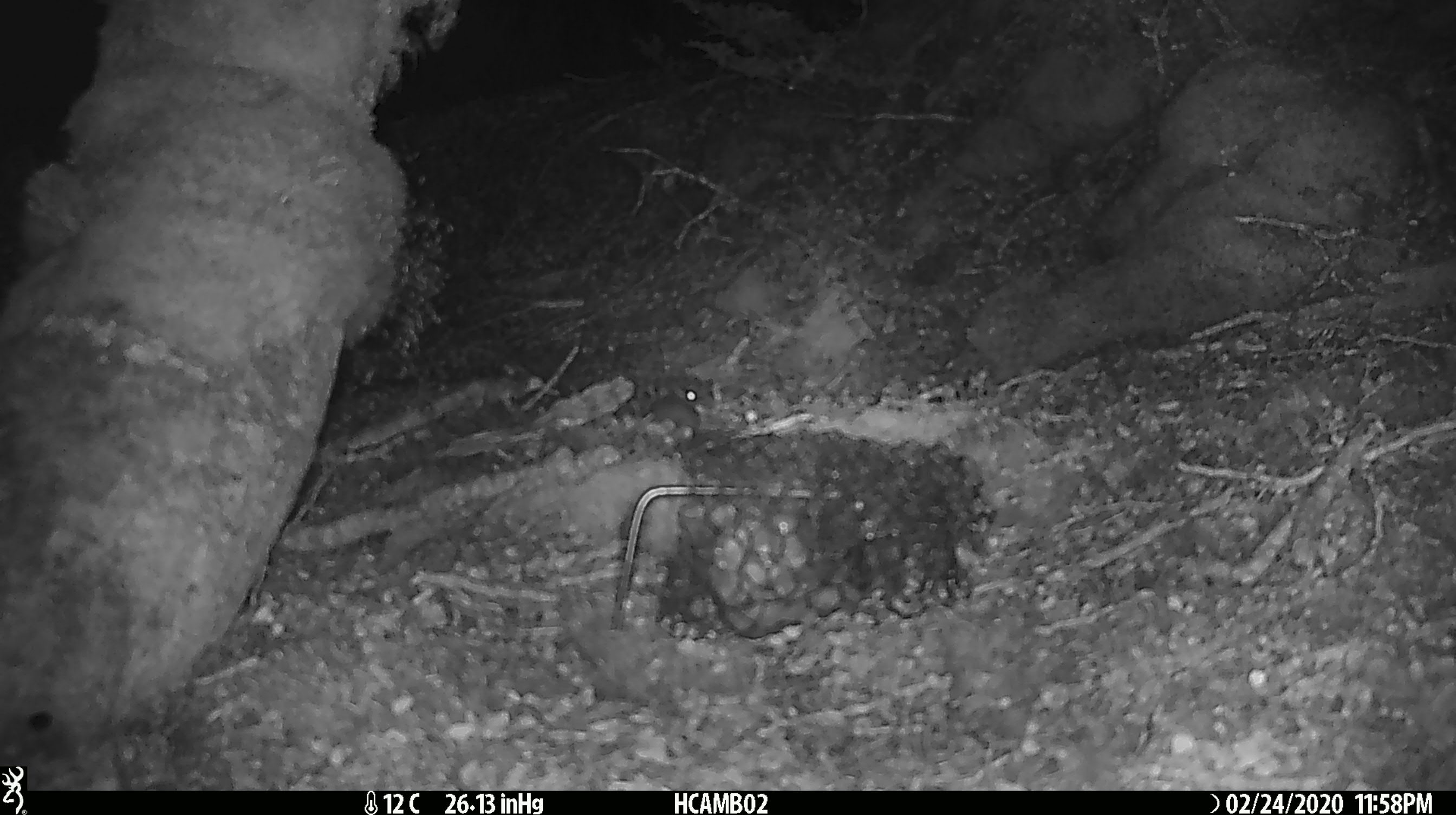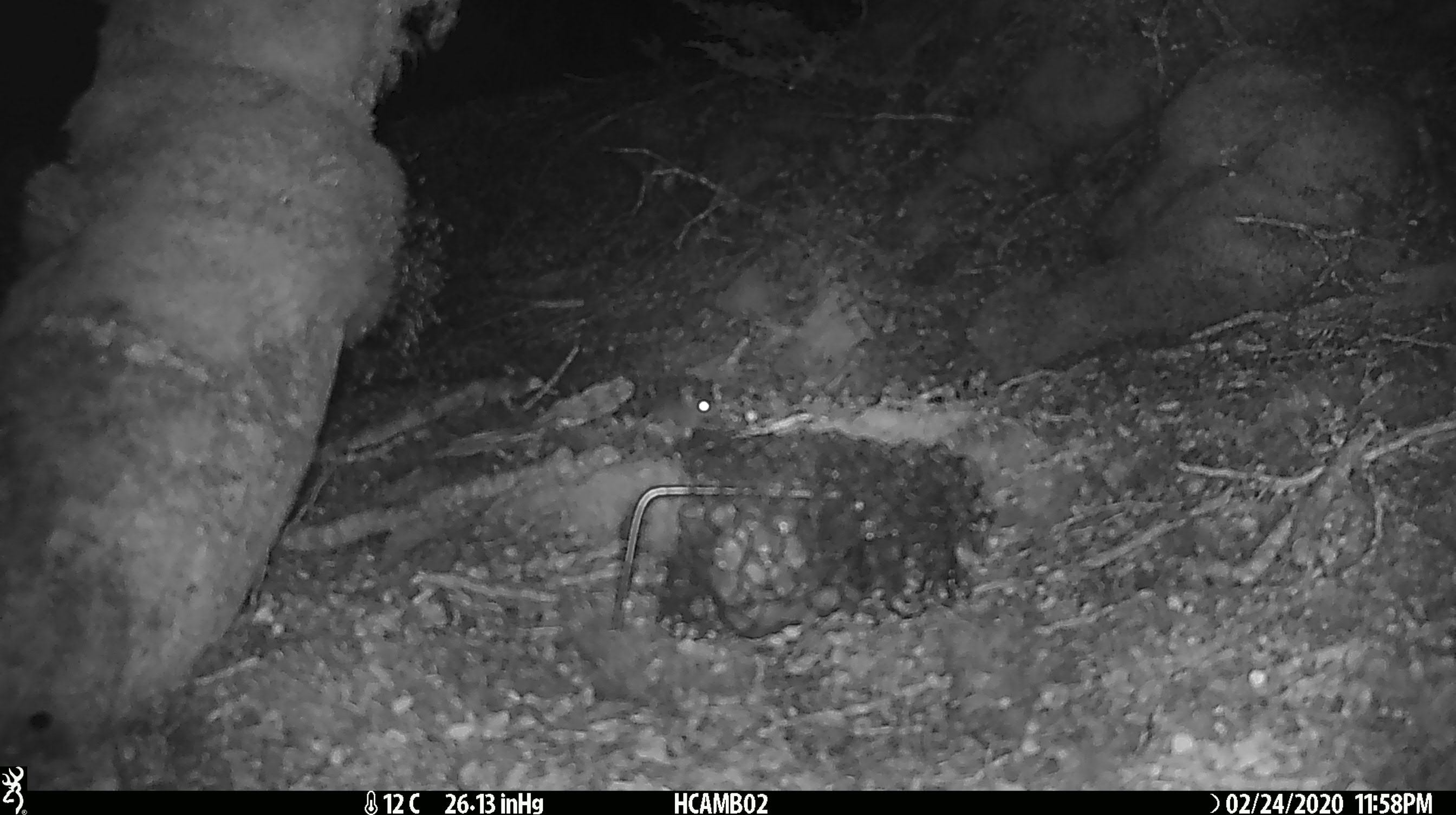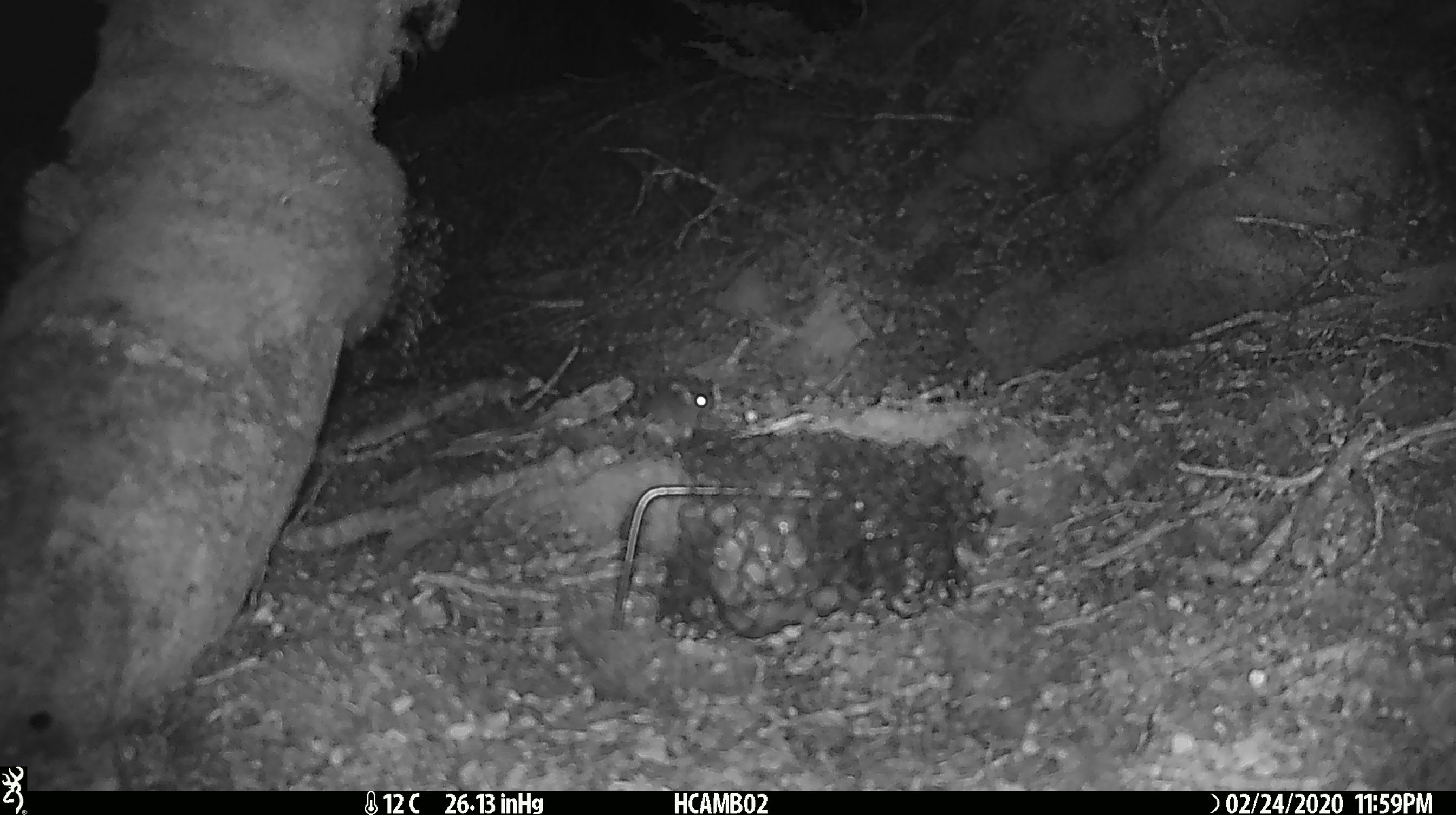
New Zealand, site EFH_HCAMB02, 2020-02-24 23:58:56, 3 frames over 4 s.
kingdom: Animalia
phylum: Chordata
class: Mammalia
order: Rodentia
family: Muridae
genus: Mus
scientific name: Mus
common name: mouse